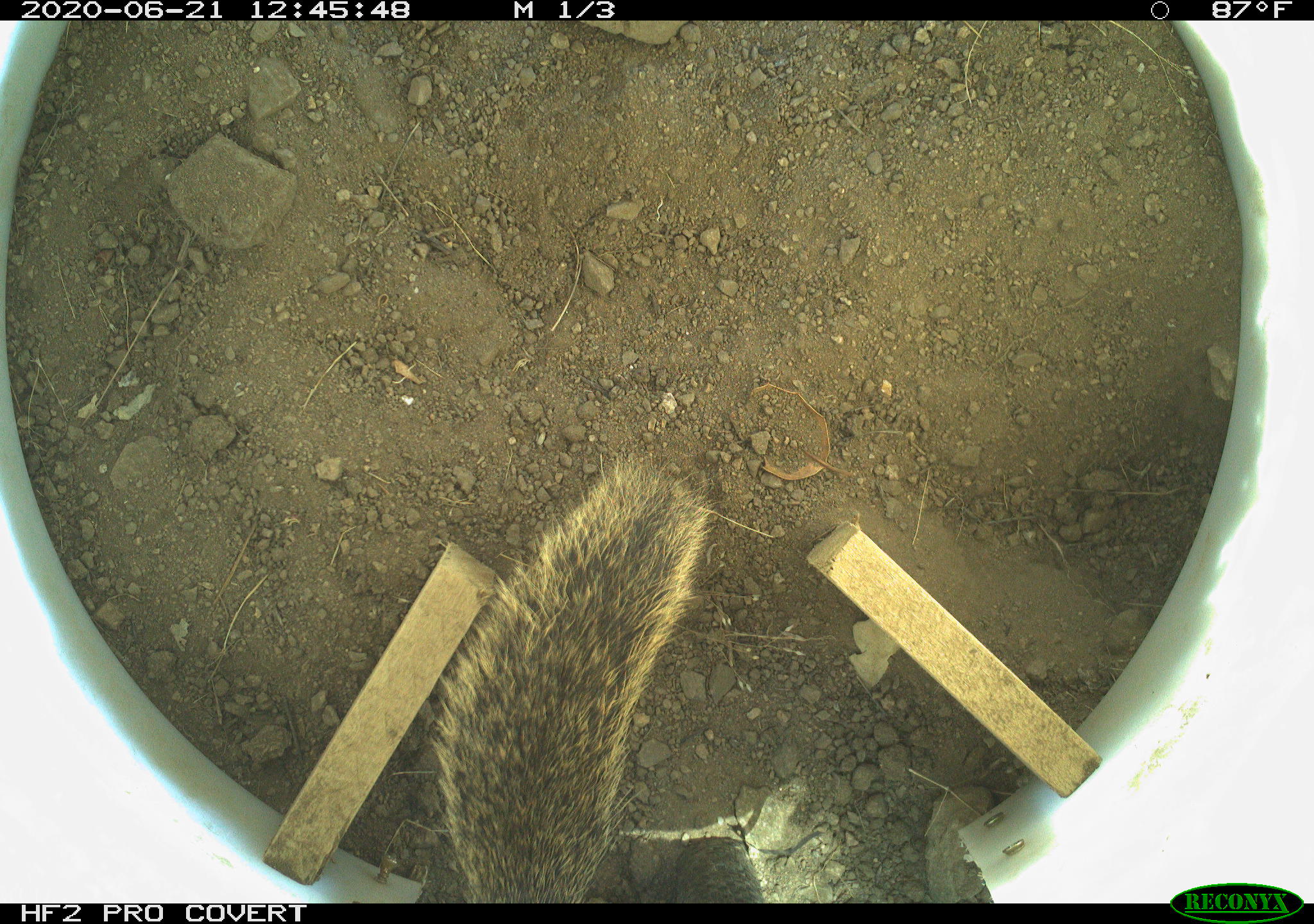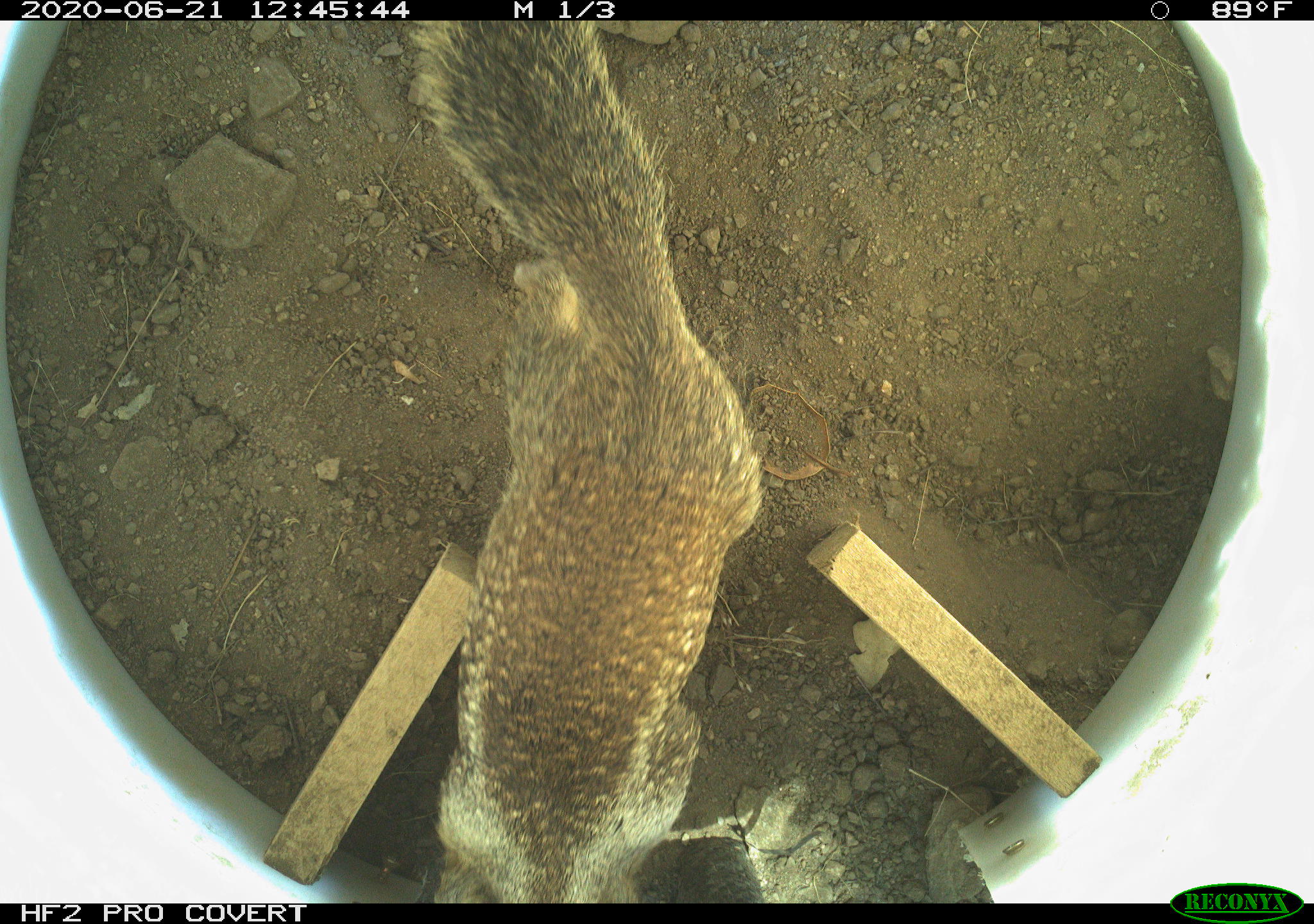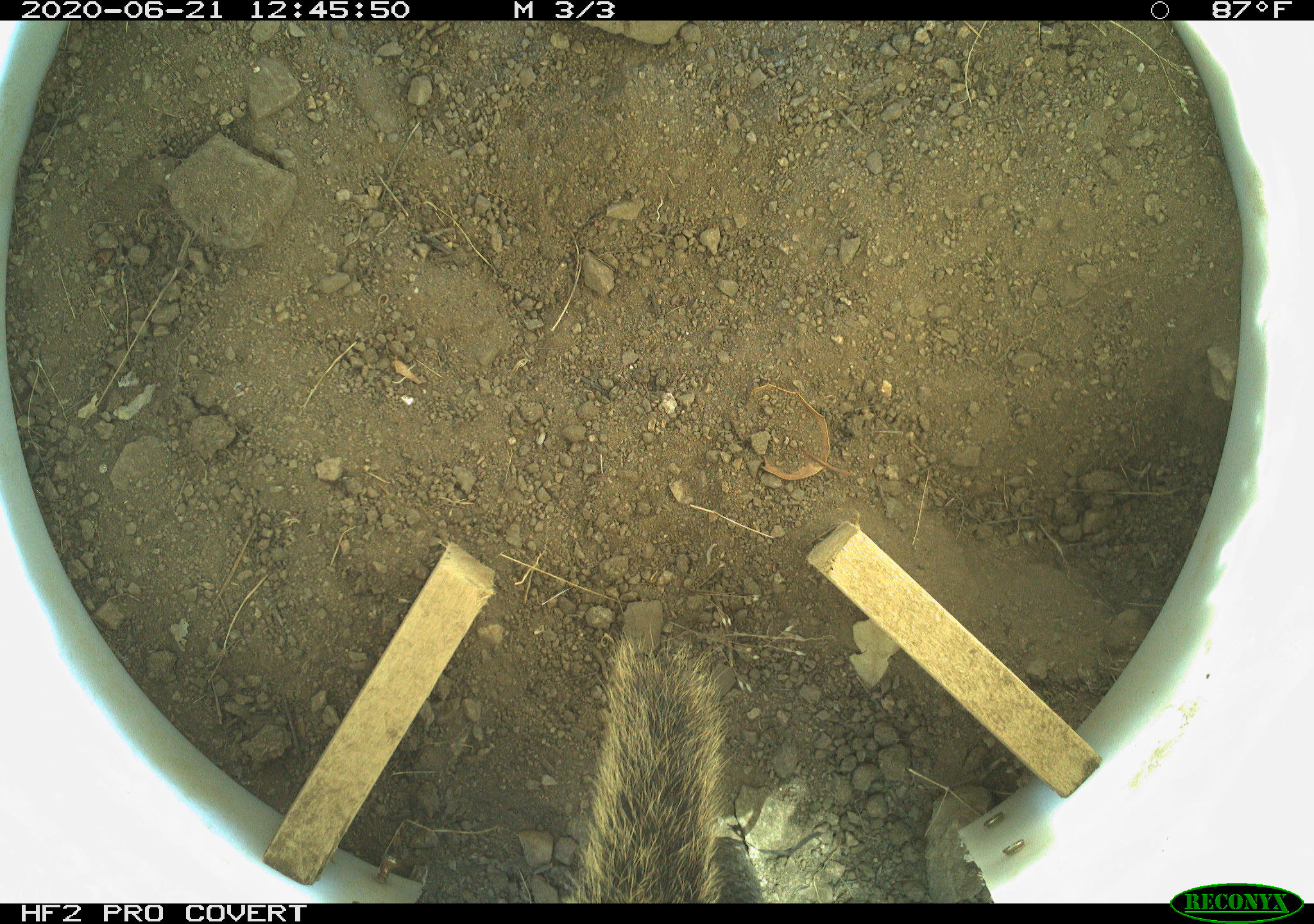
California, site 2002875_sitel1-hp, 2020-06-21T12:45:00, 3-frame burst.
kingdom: Animalia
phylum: Chordata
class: Mammalia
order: Rodentia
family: Sciuridae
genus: Otospermophilus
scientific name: Otospermophilus beecheyi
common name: california ground squirrel